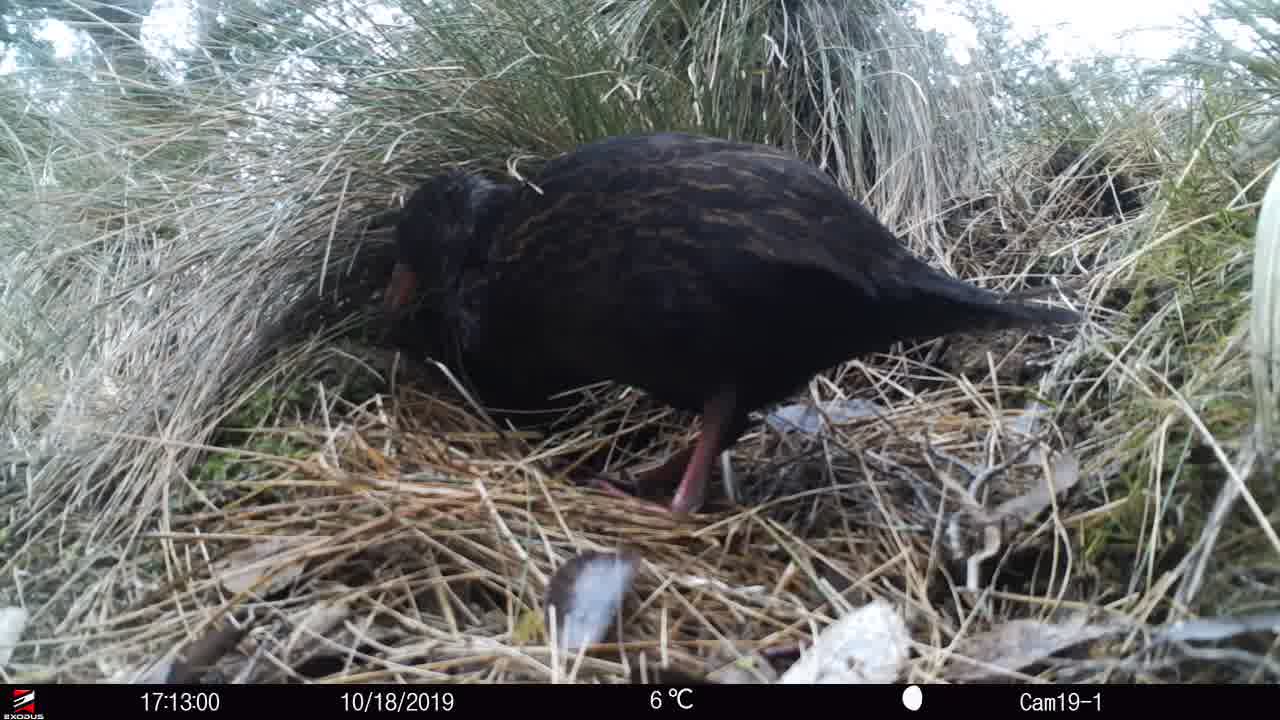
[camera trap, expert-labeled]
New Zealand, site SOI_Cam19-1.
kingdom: Animalia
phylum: Chordata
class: Aves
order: Gruiformes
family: Rallidae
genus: Gallirallus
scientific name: Gallirallus australis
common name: weka